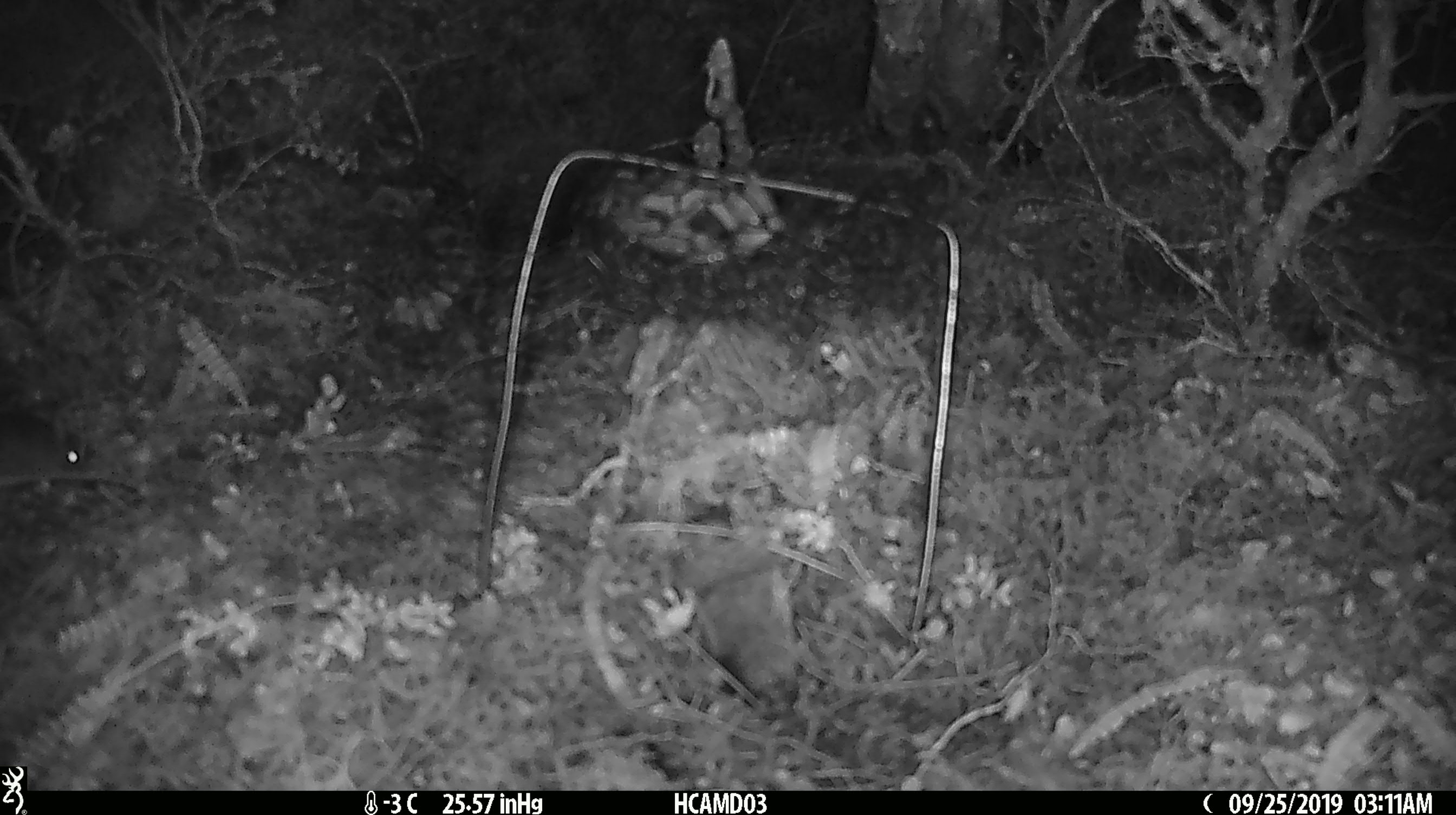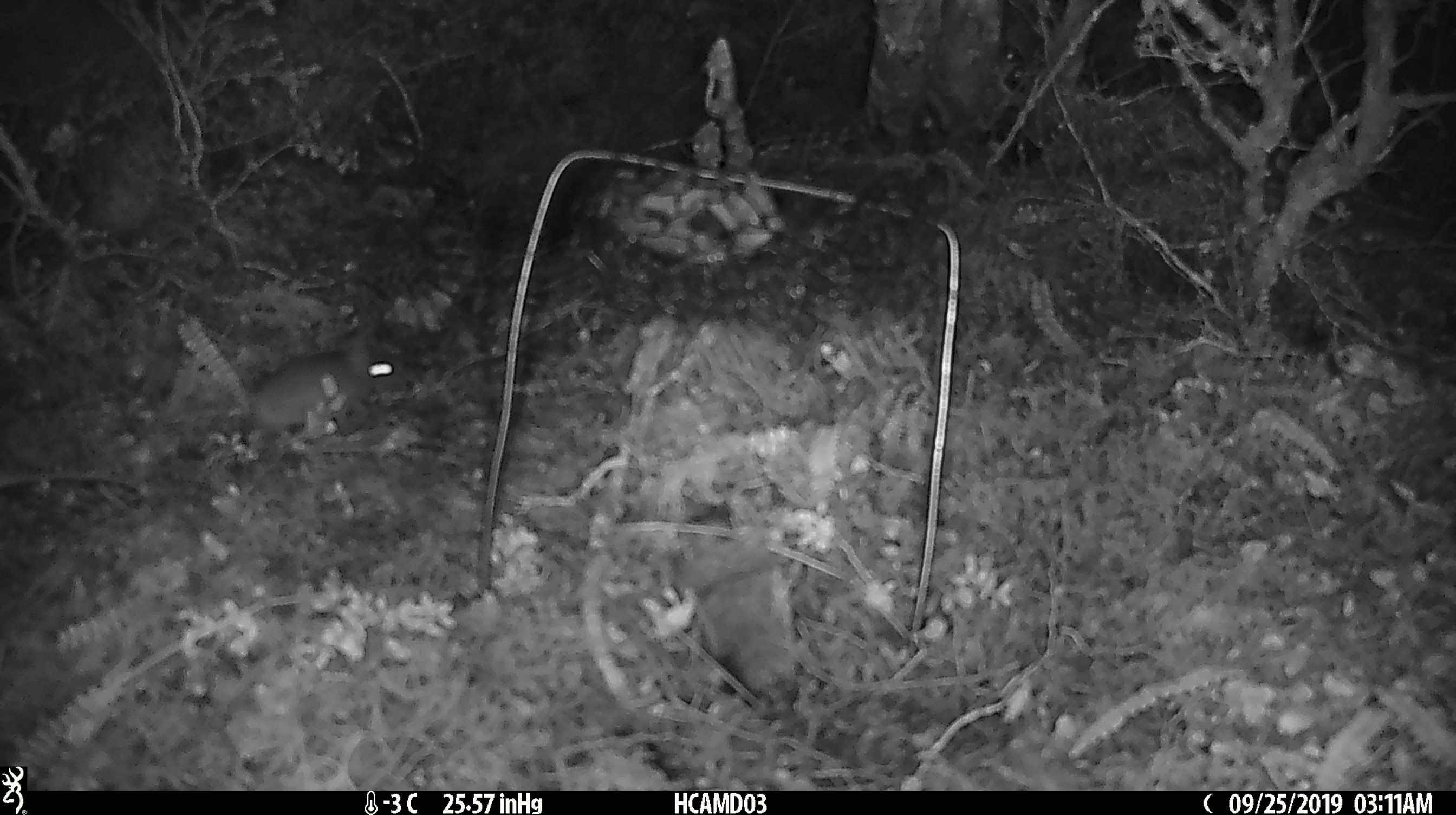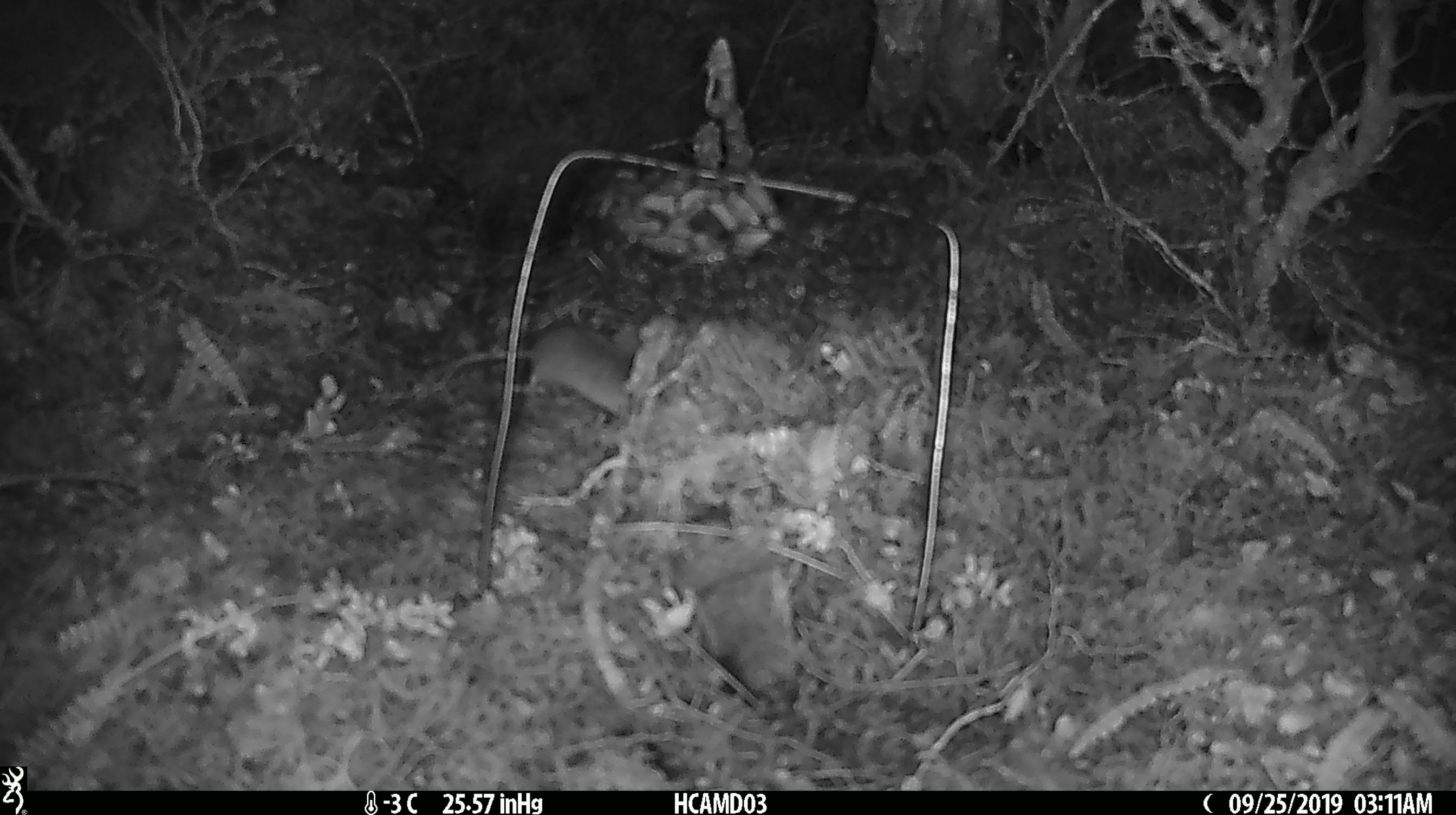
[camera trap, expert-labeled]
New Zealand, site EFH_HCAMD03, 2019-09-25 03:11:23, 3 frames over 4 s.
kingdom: Animalia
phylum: Chordata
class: Mammalia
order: Rodentia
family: Muridae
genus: Mus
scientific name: Mus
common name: mouse